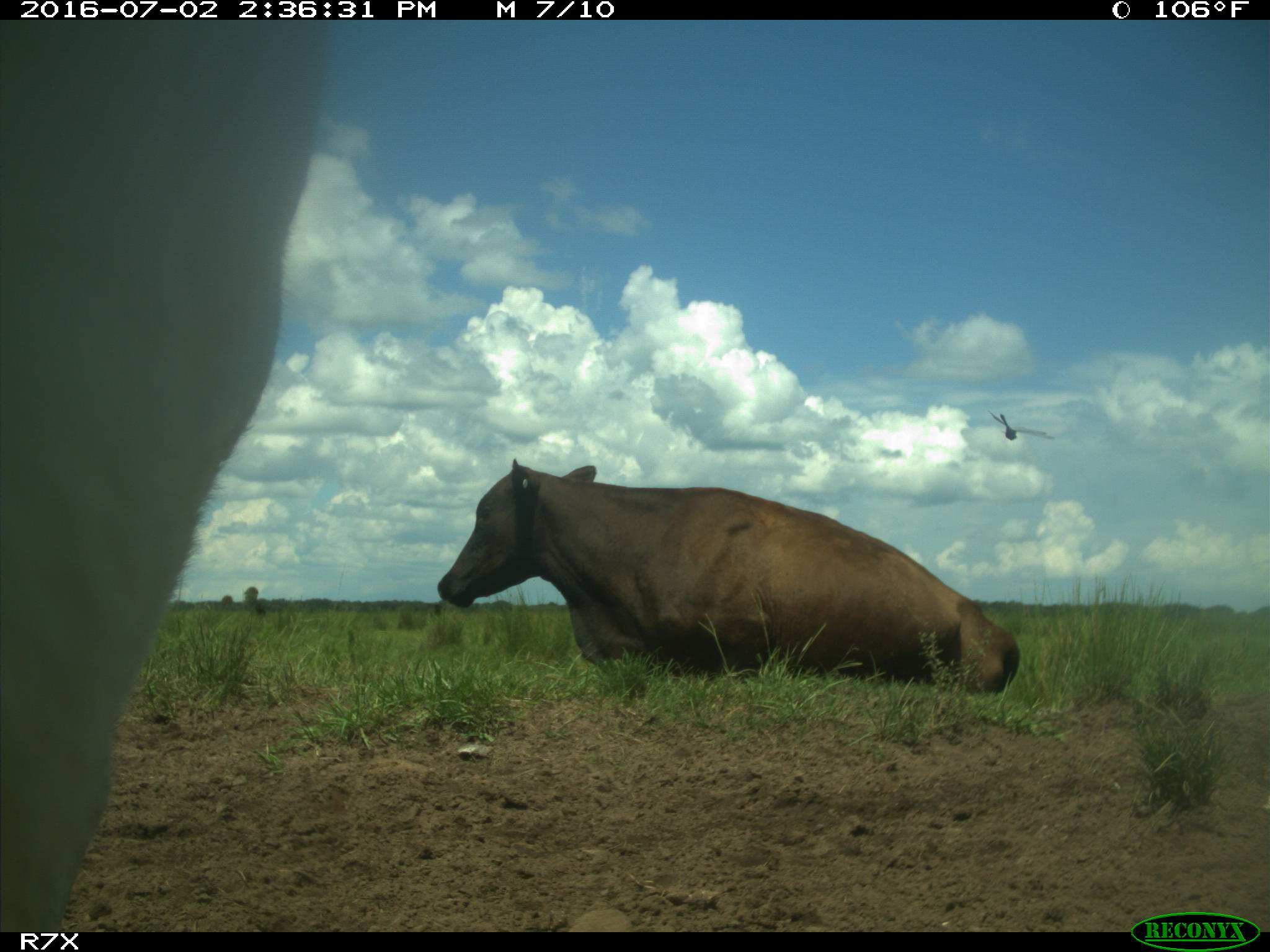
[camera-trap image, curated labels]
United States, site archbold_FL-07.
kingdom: Animalia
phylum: Chordata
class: Mammalia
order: Artiodactyla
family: Bovidae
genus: Bos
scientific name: Bos taurus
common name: domestic cow